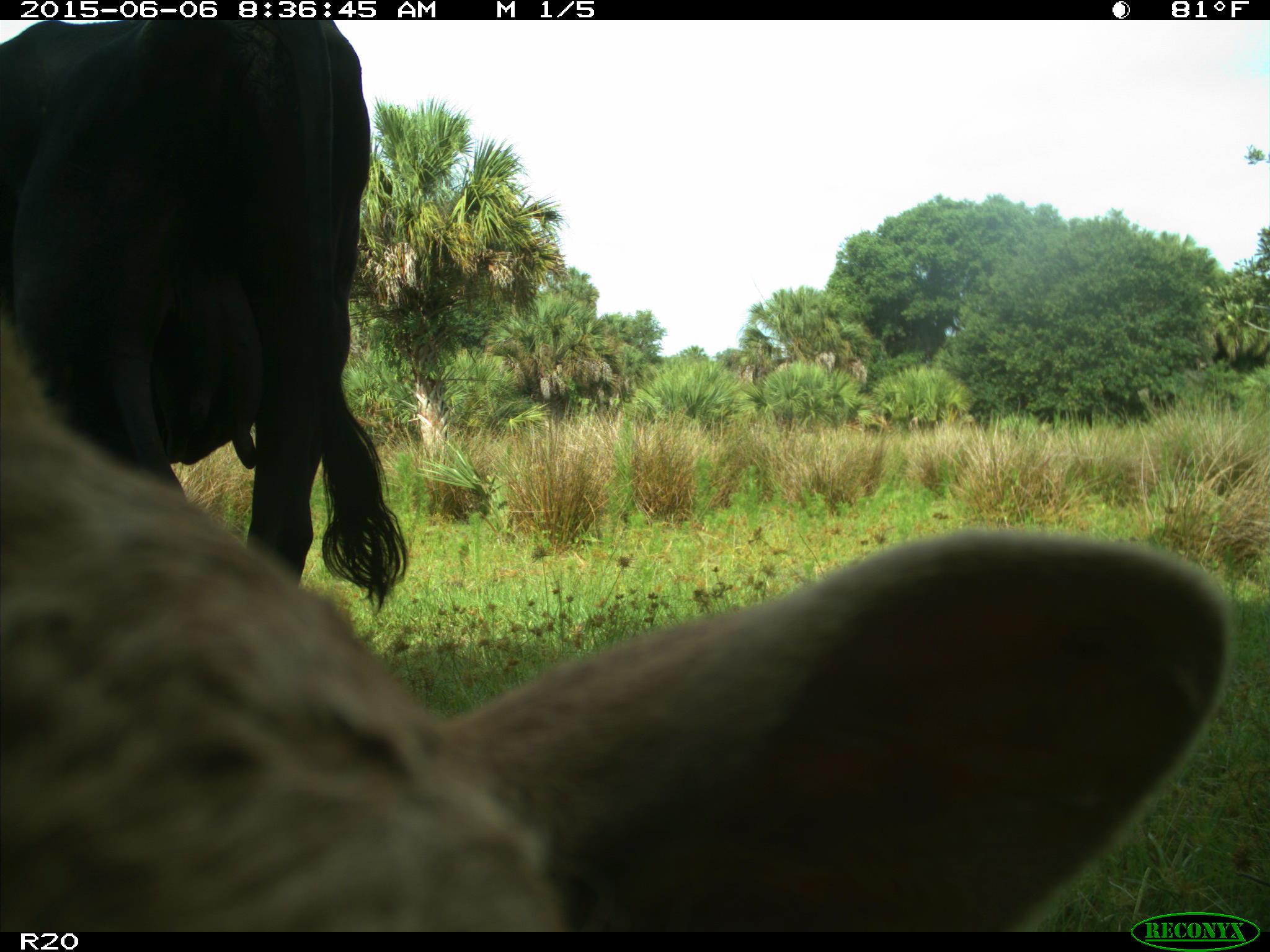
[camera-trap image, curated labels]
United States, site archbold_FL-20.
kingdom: Animalia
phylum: Chordata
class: Mammalia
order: Artiodactyla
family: Bovidae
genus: Bos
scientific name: Bos taurus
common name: domestic cow